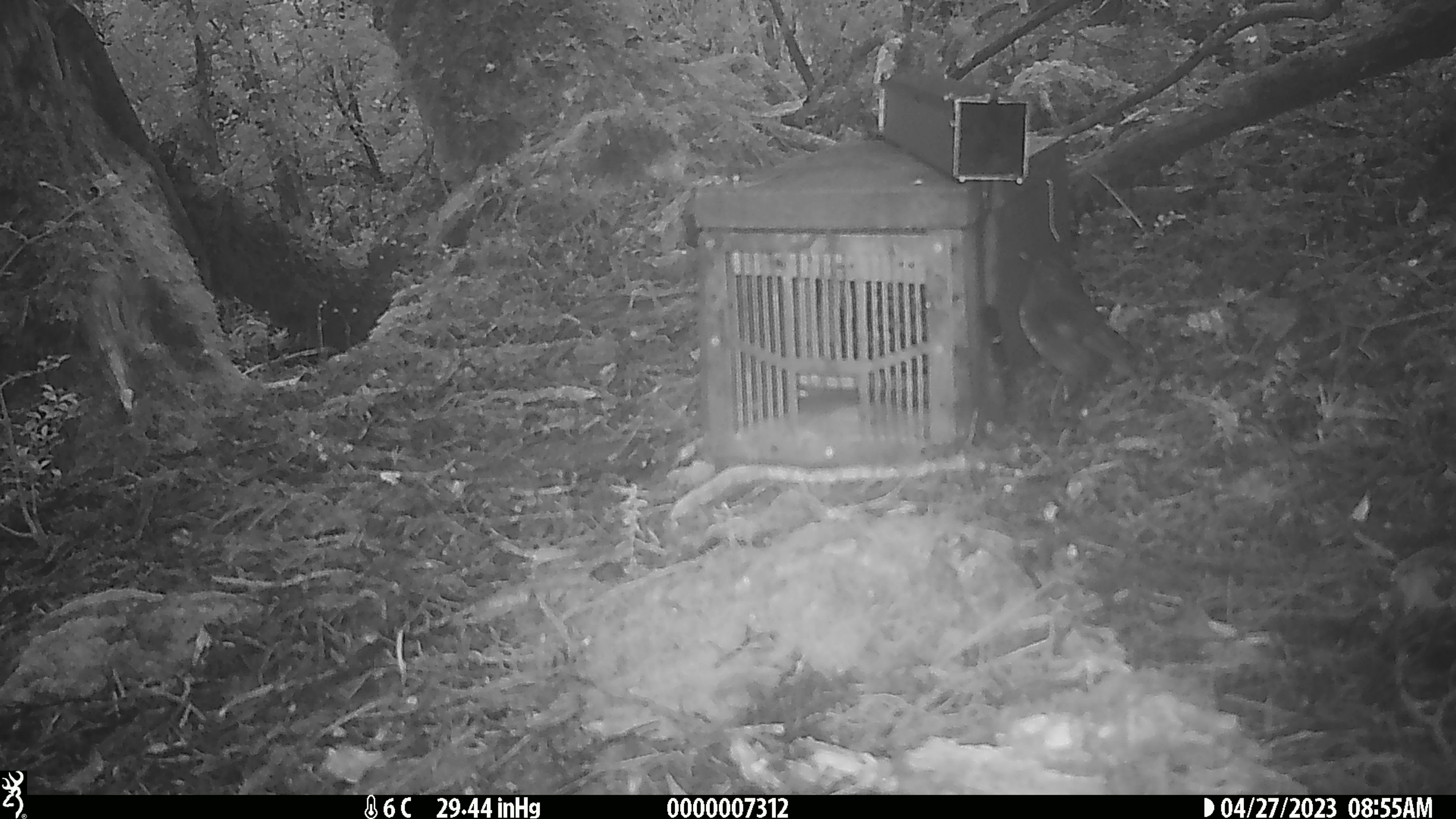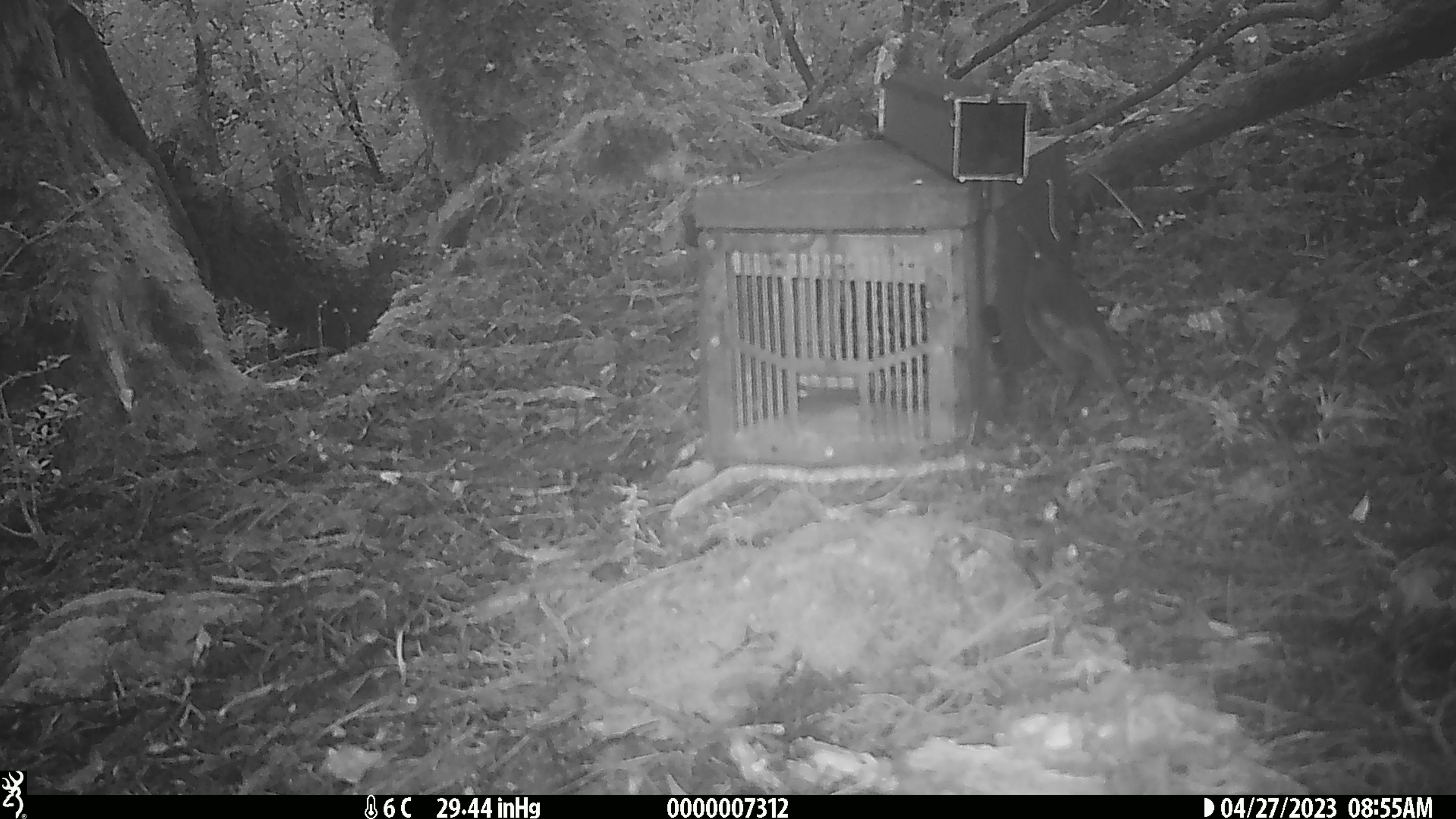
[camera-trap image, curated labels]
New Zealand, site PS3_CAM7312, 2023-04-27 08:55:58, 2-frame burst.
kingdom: Animalia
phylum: Chordata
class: Aves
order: Passeriformes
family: Petroicidae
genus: Petroica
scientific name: Petroica australis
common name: new zealand robin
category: robin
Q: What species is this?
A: Robin (new zealand robin) (Petroica australis).